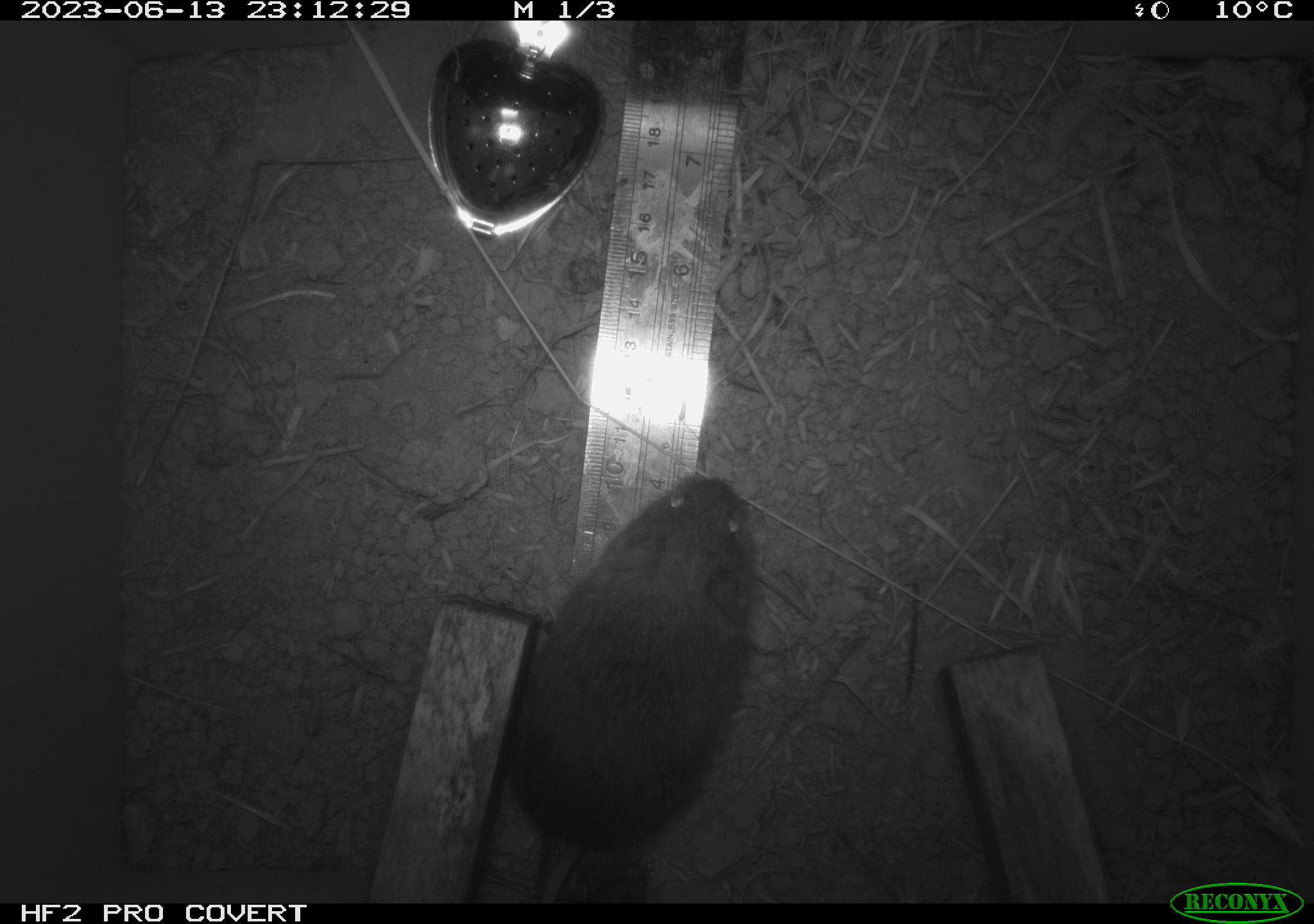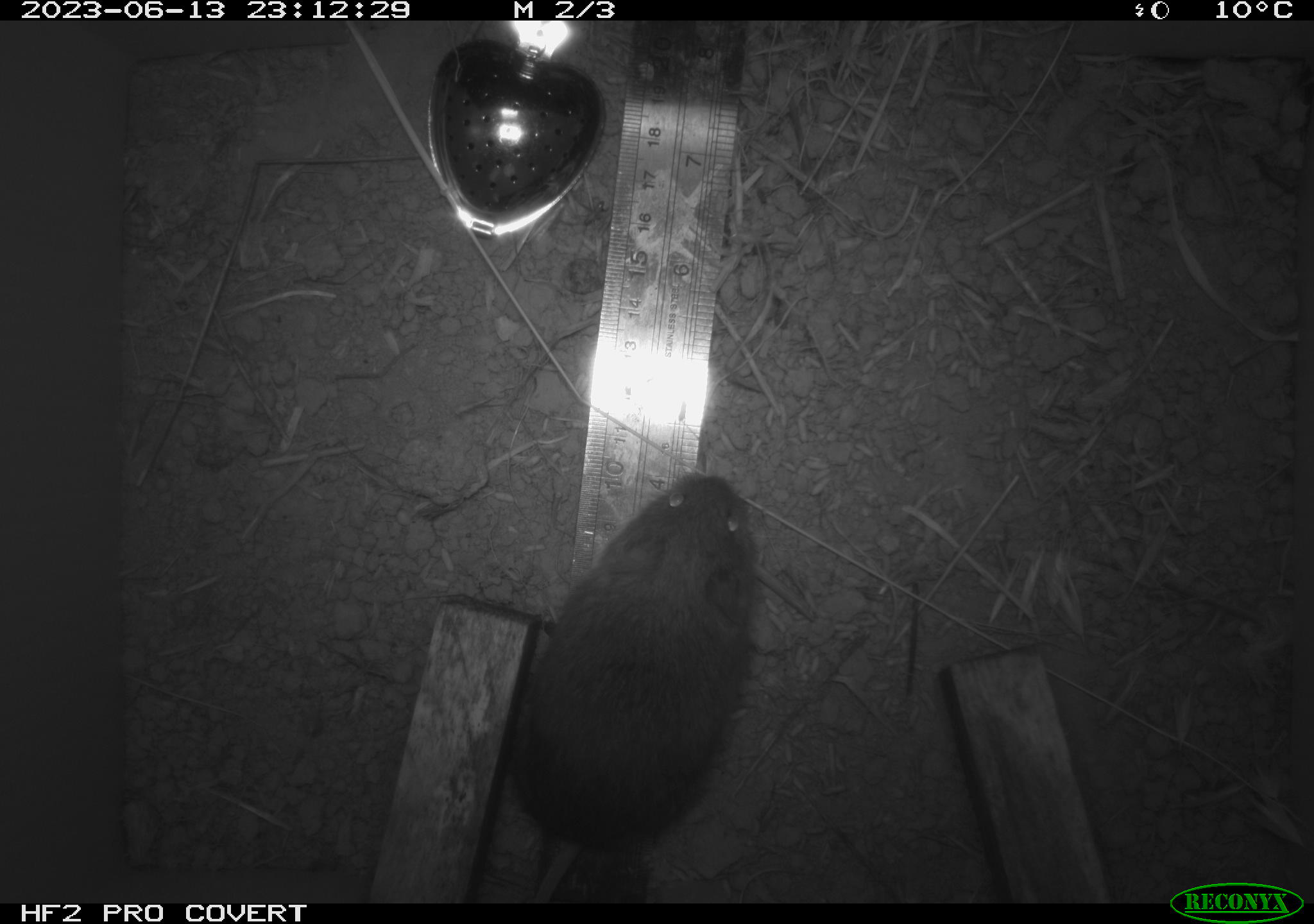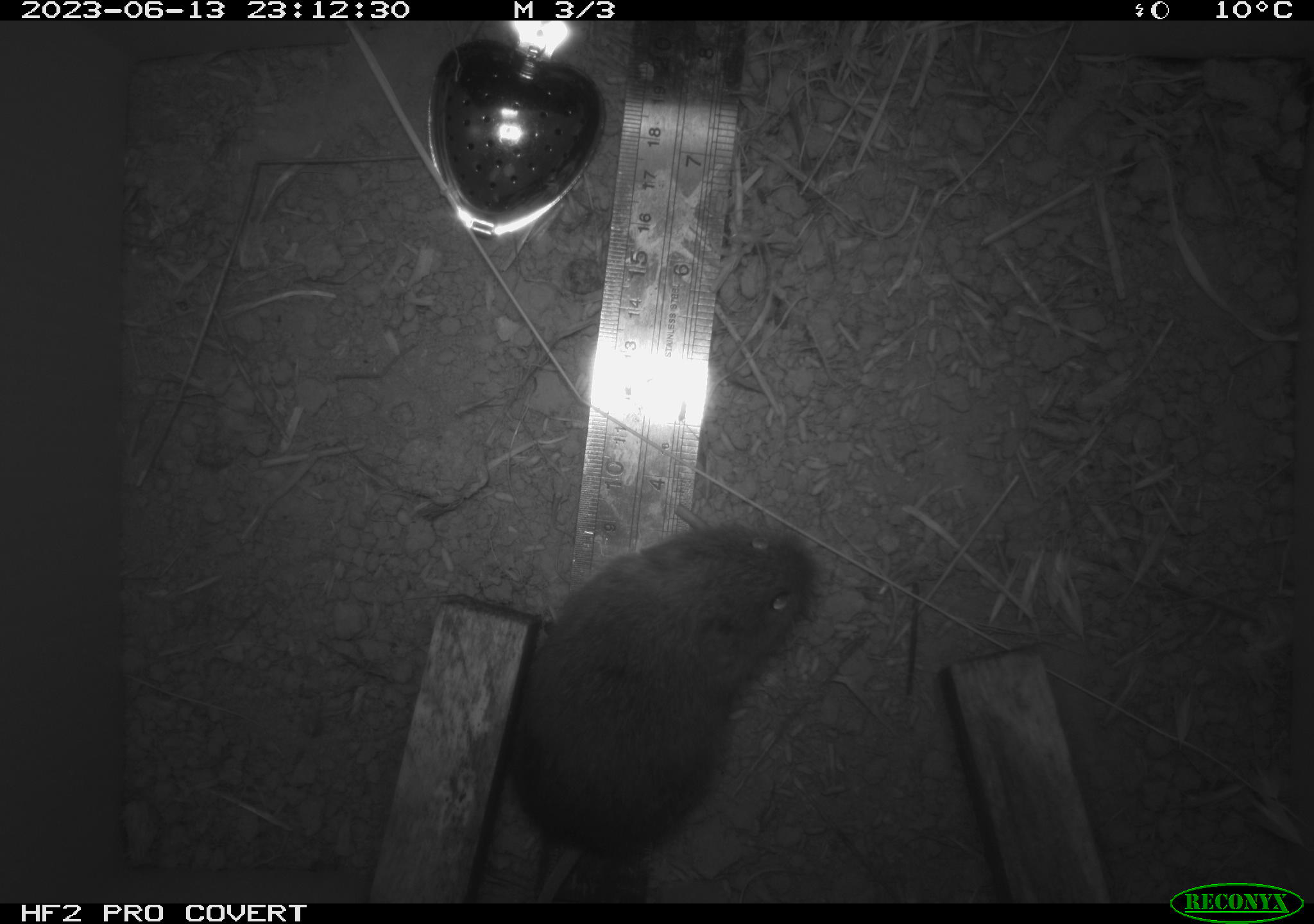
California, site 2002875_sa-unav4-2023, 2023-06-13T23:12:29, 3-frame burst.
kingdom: Animalia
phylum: Chordata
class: Mammalia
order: Rodentia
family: Cricetidae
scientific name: Arvicolinae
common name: voles, lemmings, and muskrats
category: arvicolinae subfamily